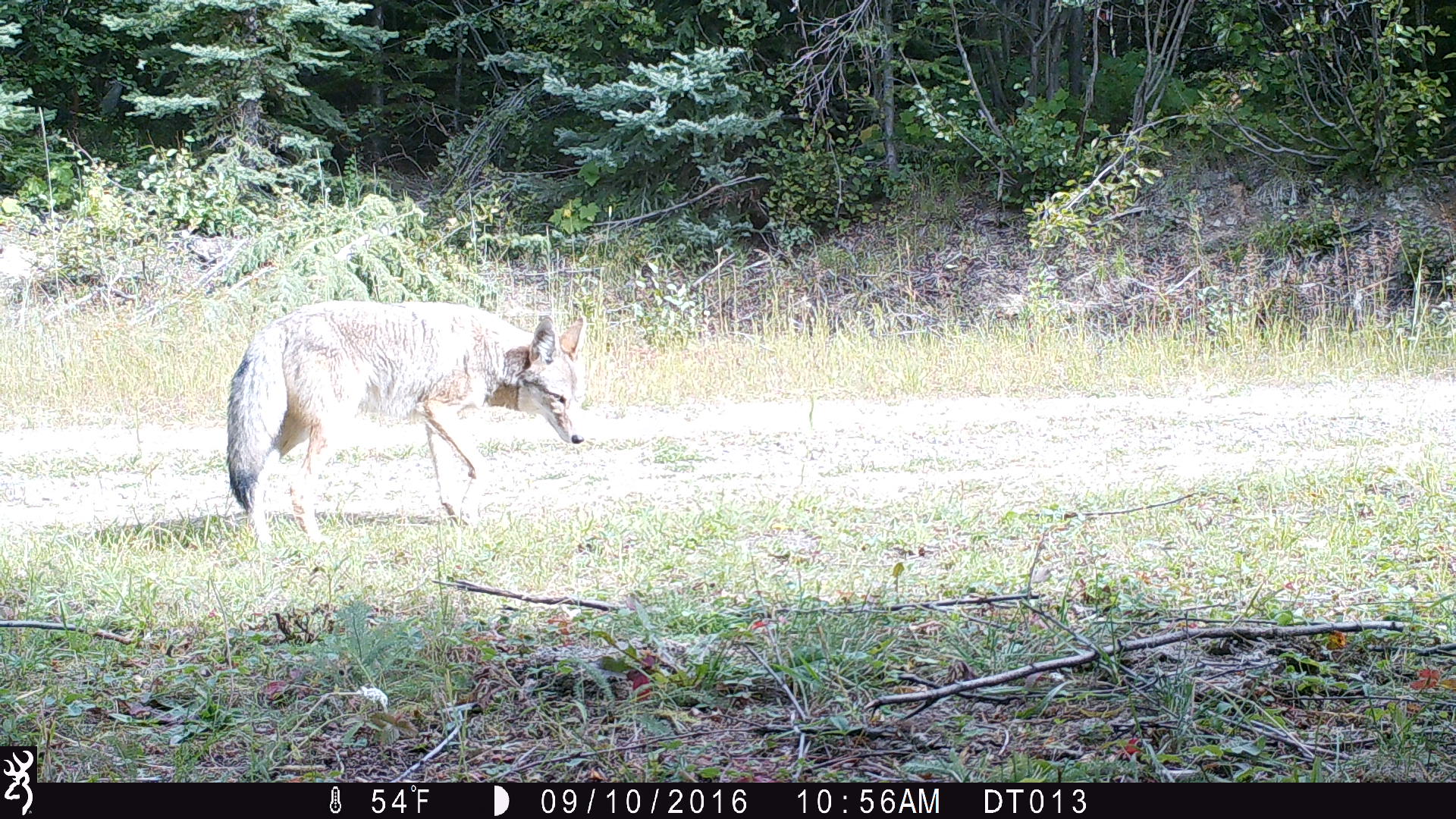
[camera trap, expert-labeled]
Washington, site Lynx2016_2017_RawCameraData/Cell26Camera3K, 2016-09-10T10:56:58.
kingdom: Animalia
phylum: Chordata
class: Mammalia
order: Carnivora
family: Canidae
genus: Canis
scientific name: Canis latrans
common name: coyote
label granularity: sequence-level